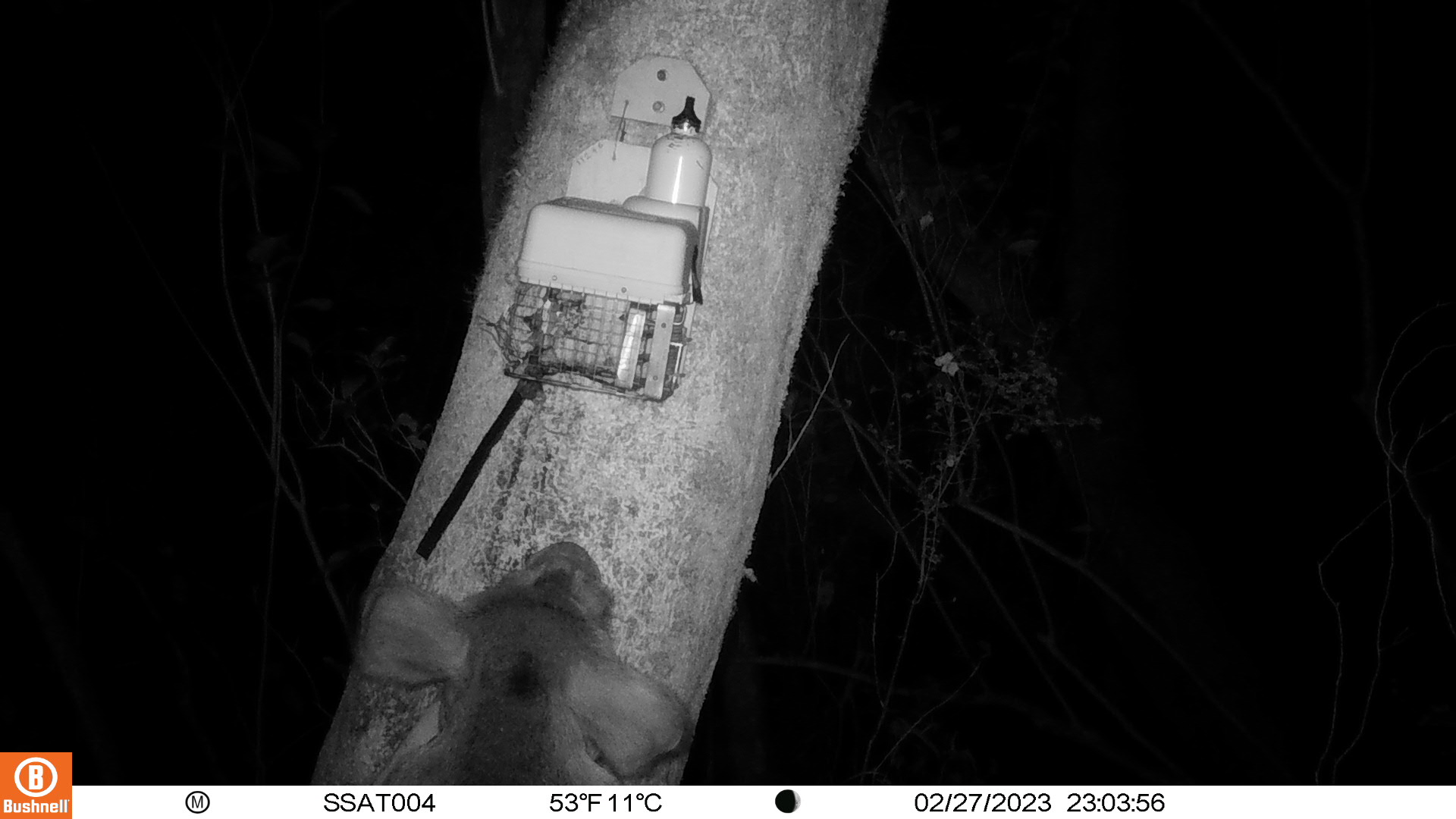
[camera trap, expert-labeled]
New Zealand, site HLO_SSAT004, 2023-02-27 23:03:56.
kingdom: Animalia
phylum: Chordata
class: Mammalia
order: Artiodactyla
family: Suidae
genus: Sus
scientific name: Sus scrofa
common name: pig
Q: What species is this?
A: Pig (Sus scrofa).